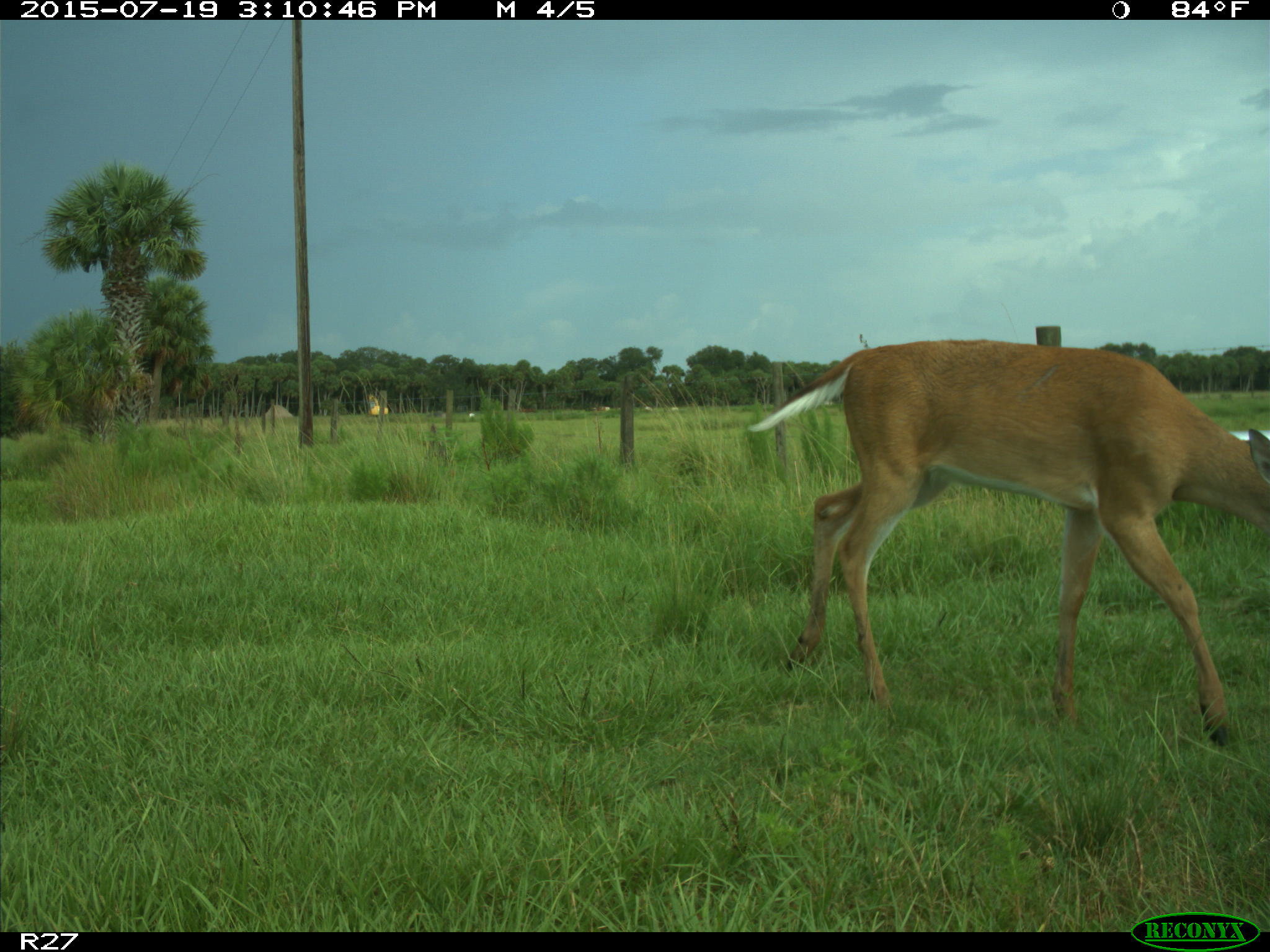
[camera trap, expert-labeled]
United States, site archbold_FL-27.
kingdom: Animalia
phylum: Chordata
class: Mammalia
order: Artiodactyla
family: Cervidae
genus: Odocoileus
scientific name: Odocoileus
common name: deer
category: unidentified deer